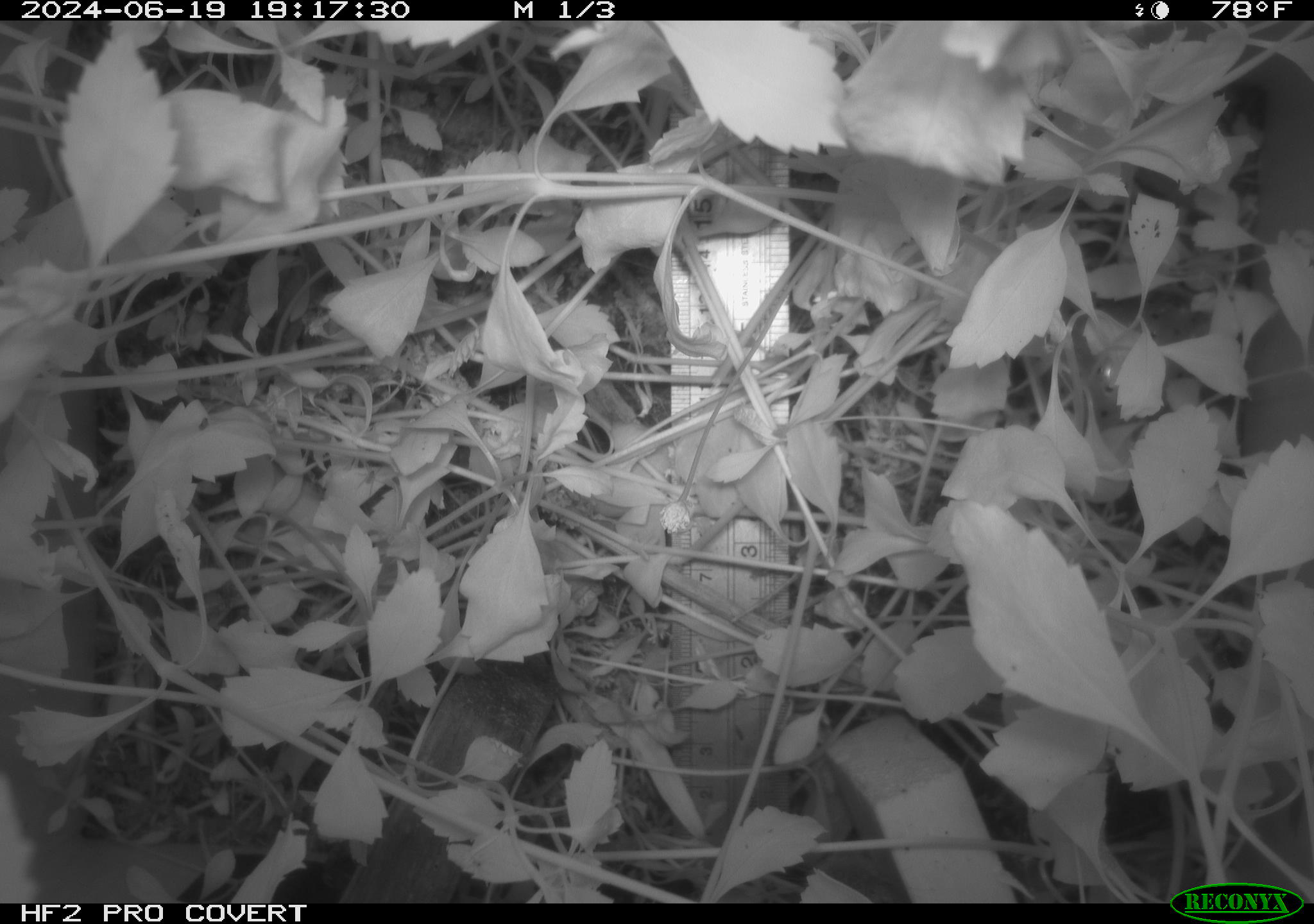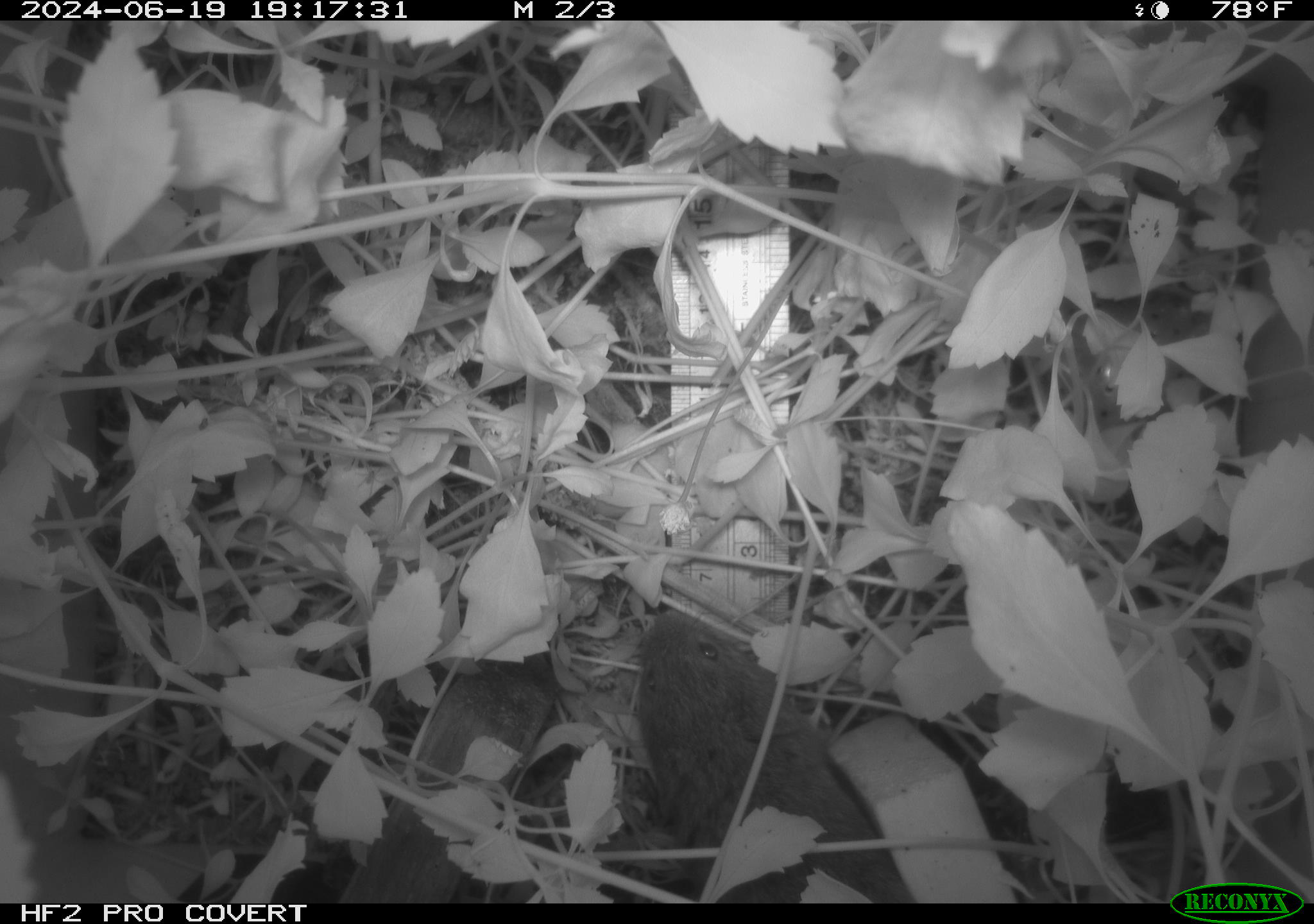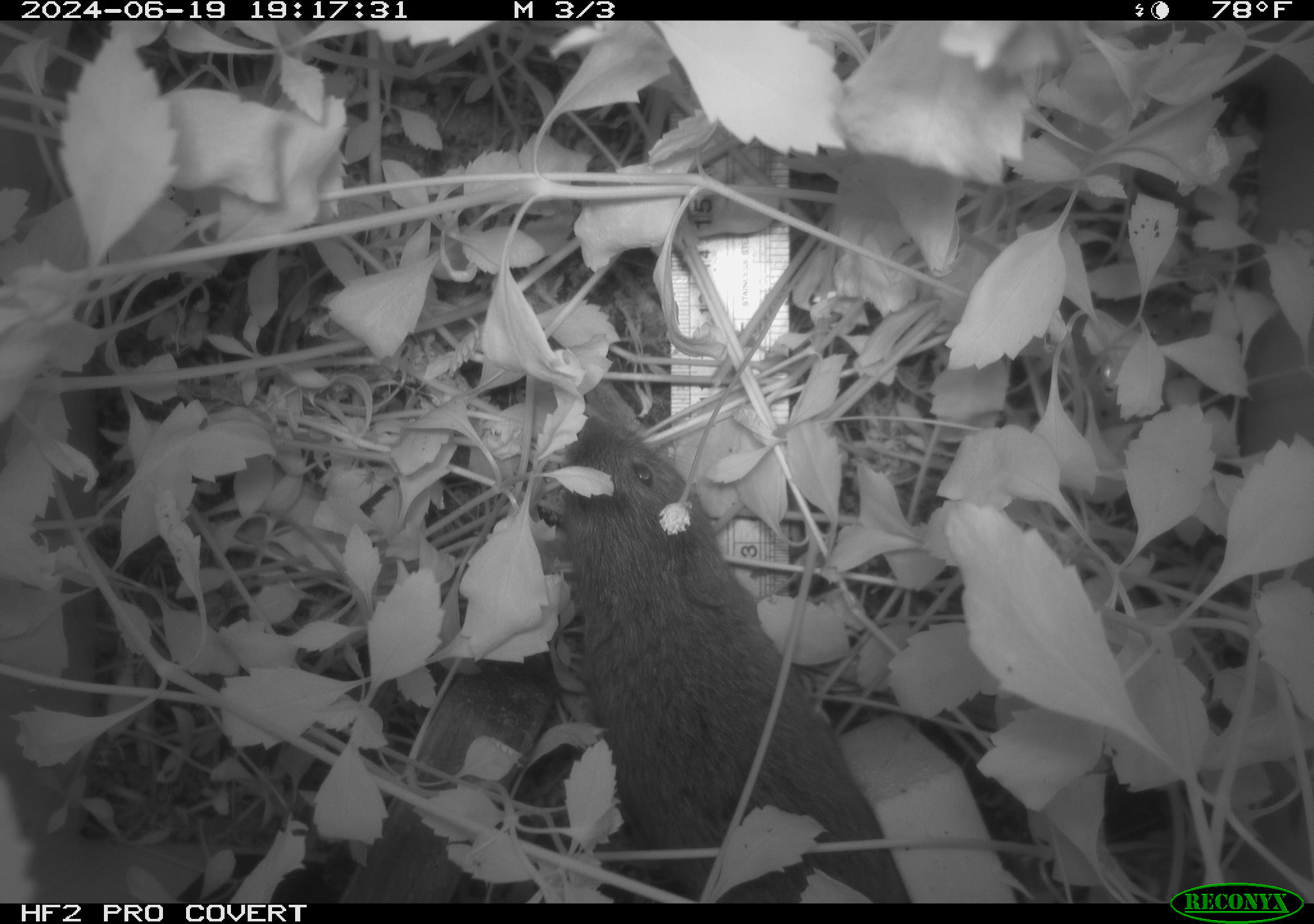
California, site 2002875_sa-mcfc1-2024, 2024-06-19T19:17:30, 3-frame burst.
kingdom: Animalia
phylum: Chordata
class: Mammalia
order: Rodentia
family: Cricetidae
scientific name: Arvicolinae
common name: voles, lemmings, and muskrats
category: arvicolinae subfamily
Arvicolinae subfamily (voles, lemmings, and muskrats) (Arvicolinae).